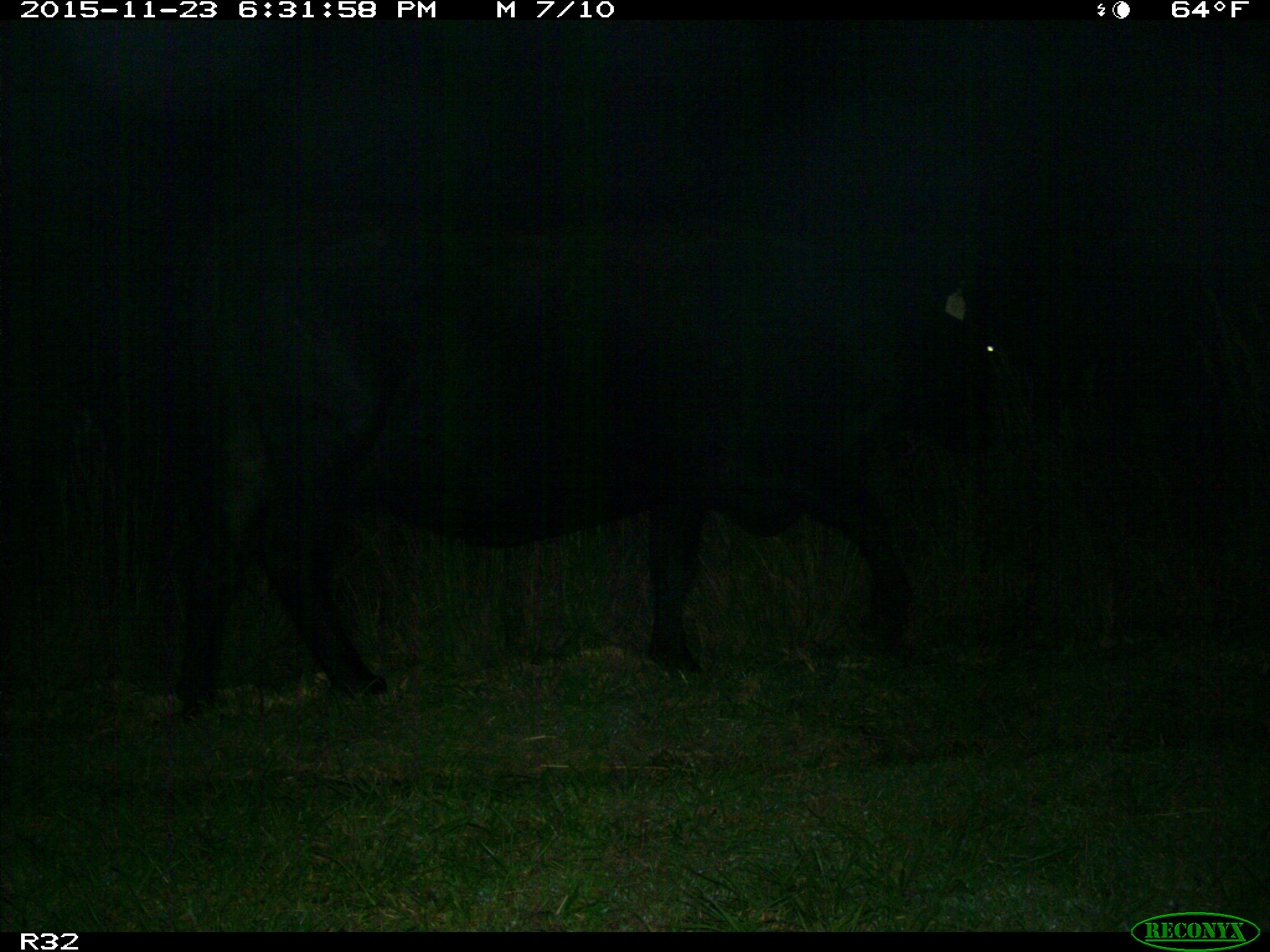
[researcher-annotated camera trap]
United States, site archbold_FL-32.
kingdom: Animalia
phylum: Chordata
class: Mammalia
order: Artiodactyla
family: Bovidae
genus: Bos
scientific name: Bos taurus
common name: domestic cow